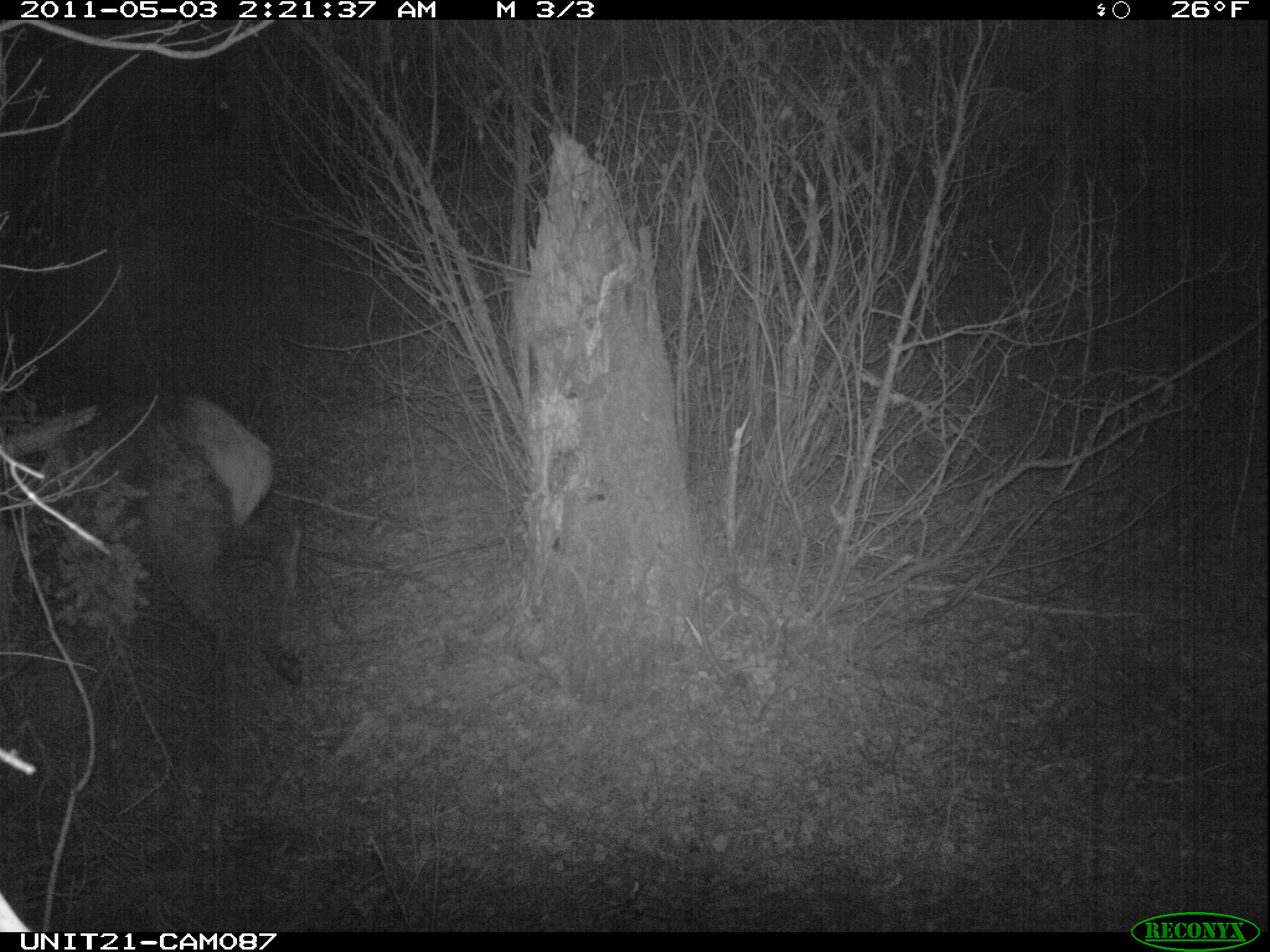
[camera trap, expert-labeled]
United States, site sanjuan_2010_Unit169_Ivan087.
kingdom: Animalia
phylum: Chordata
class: Mammalia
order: Artiodactyla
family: Cervidae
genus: Cervus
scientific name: Cervus elaphus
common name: red deer